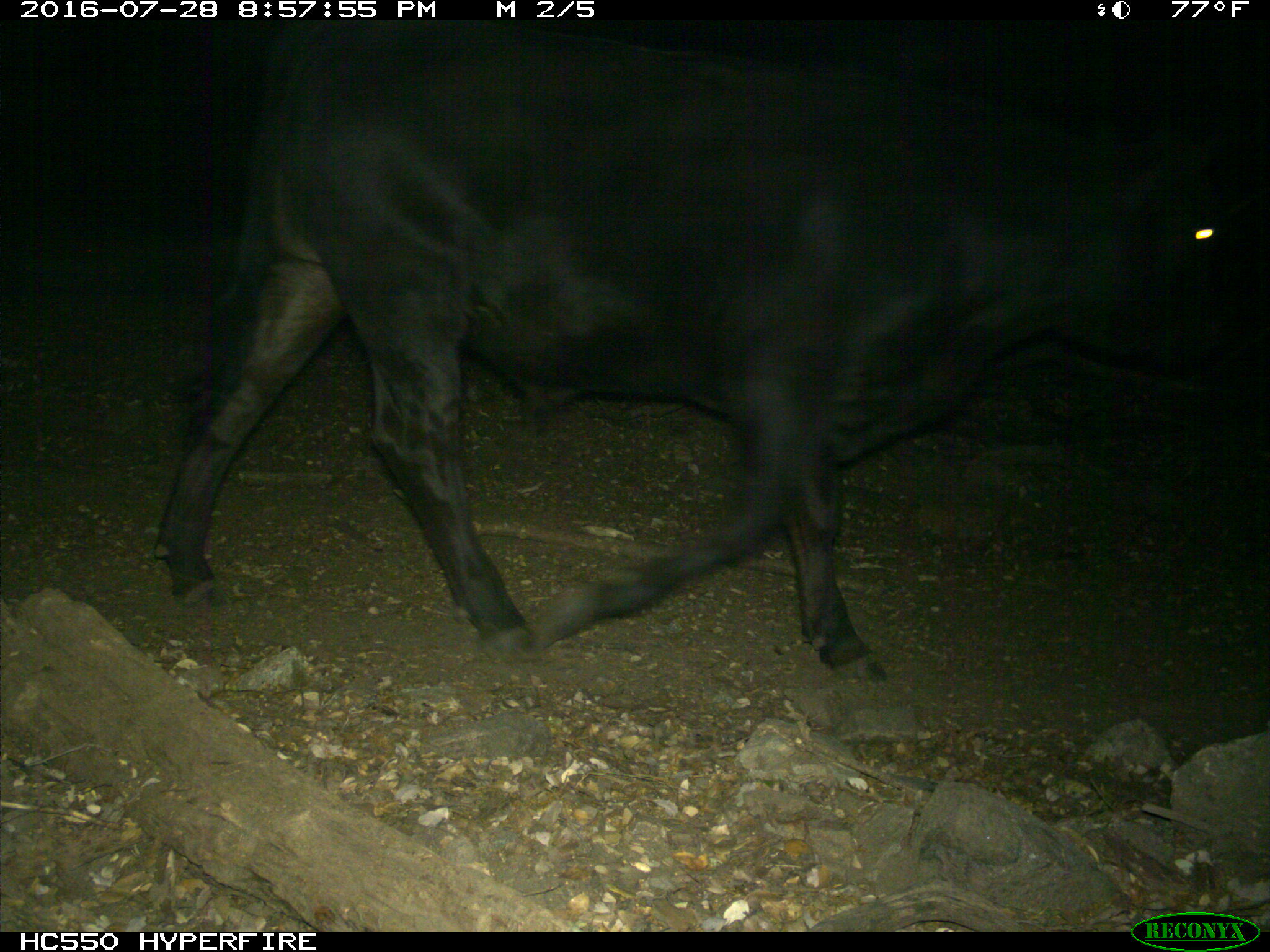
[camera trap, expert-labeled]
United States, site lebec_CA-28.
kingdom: Animalia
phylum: Chordata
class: Mammalia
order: Artiodactyla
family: Bovidae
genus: Bos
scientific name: Bos taurus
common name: domestic cow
Bos taurus (domestic cow).